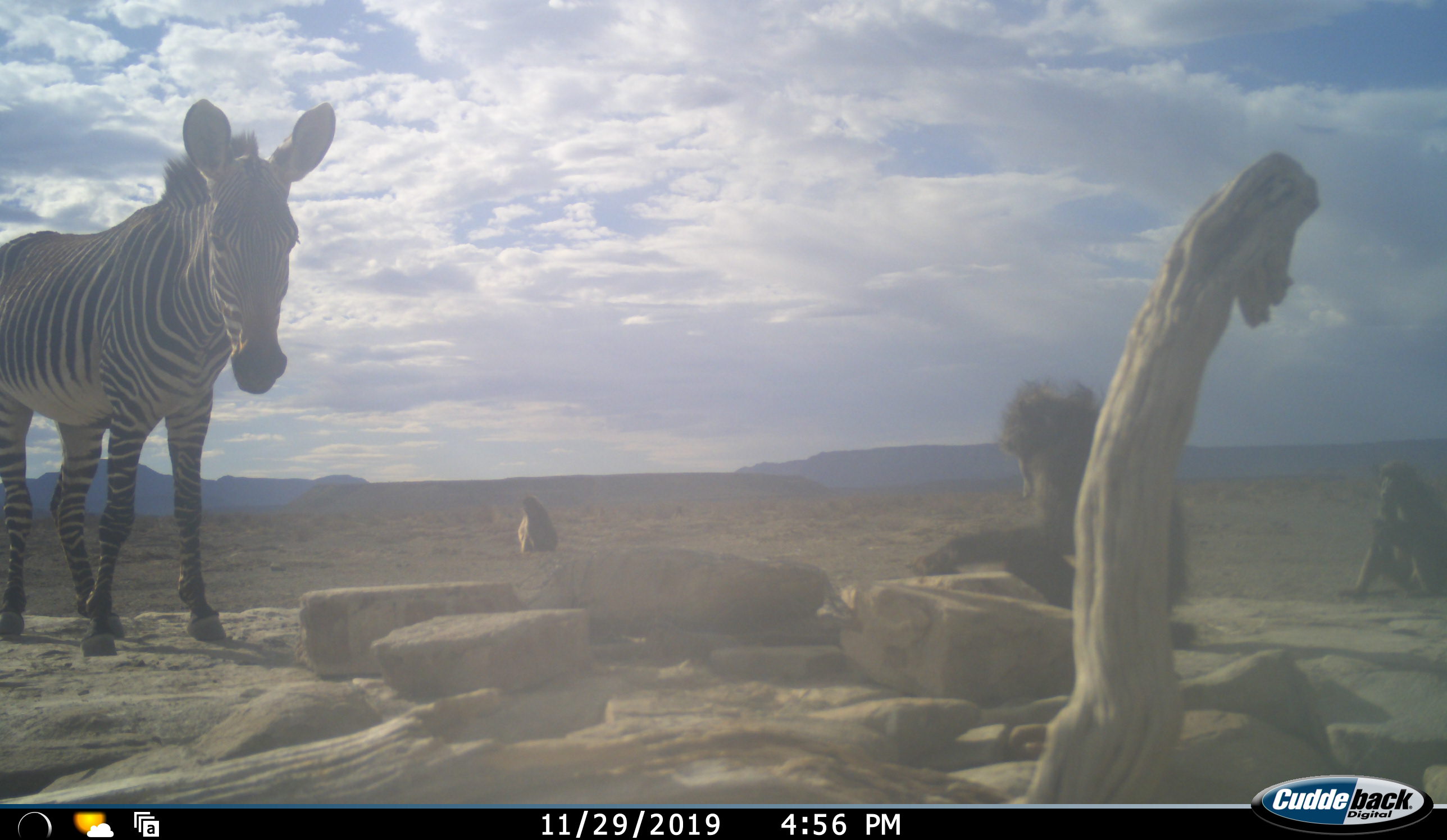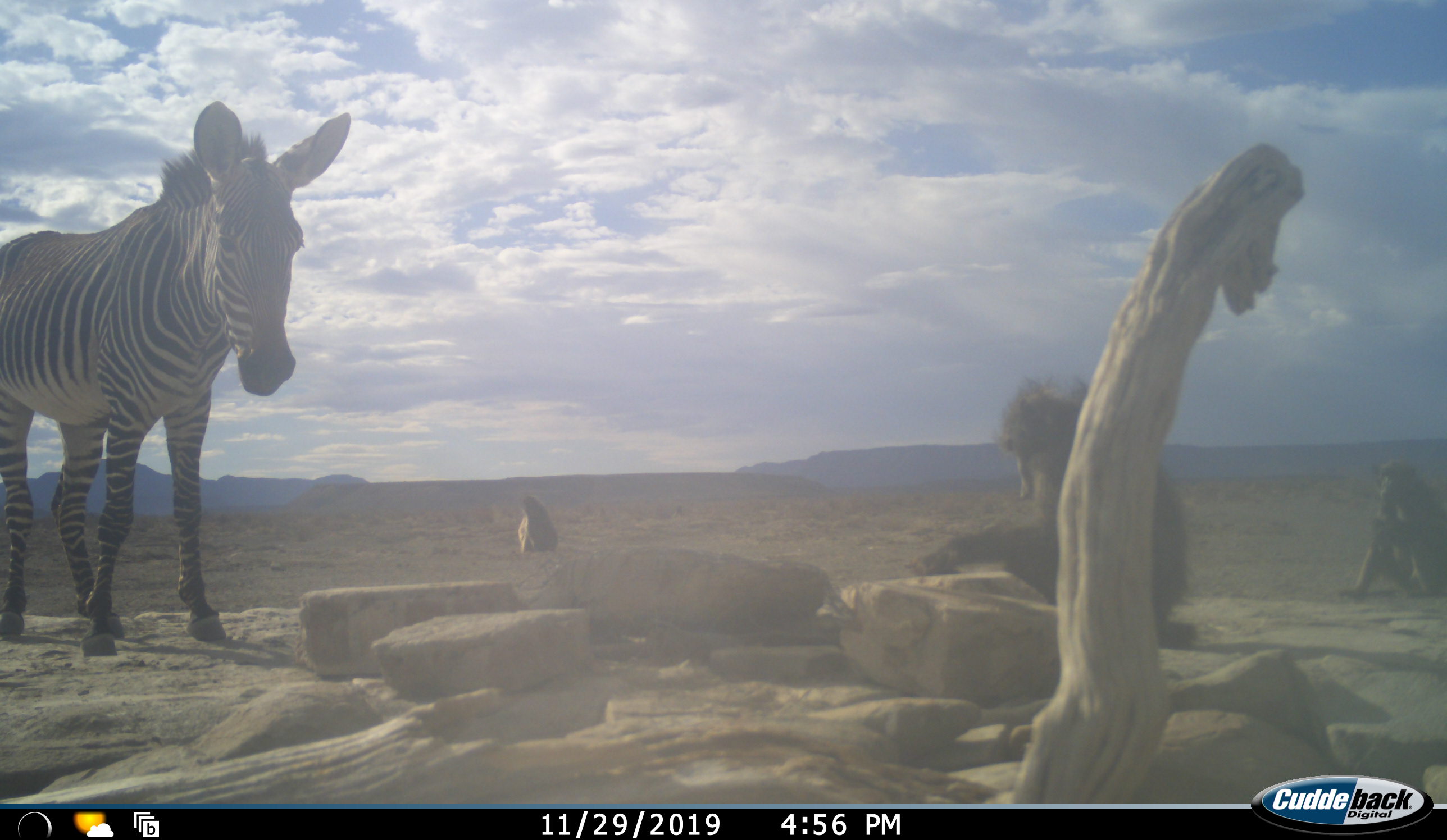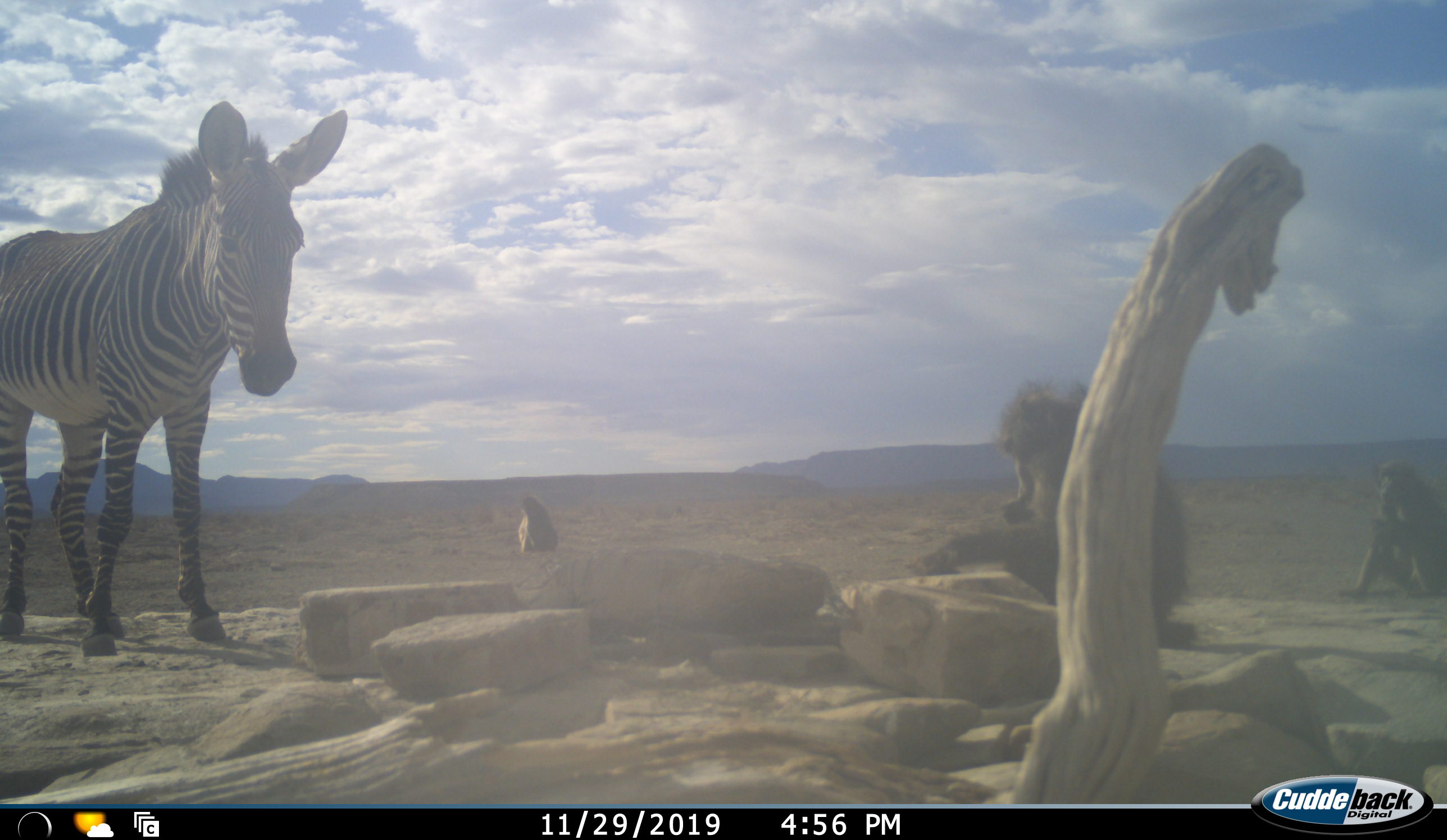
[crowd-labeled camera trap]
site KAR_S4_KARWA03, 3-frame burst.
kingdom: Animalia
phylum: Chordata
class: Mammalia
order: Primates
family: Cercopithecidae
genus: Papio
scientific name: Papio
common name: baboon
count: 3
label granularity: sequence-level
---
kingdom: Animalia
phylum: Chordata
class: Mammalia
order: Perissodactyla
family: Equidae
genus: Equus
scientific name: Equus zebra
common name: mountain zebra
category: zebramountain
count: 1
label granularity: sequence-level